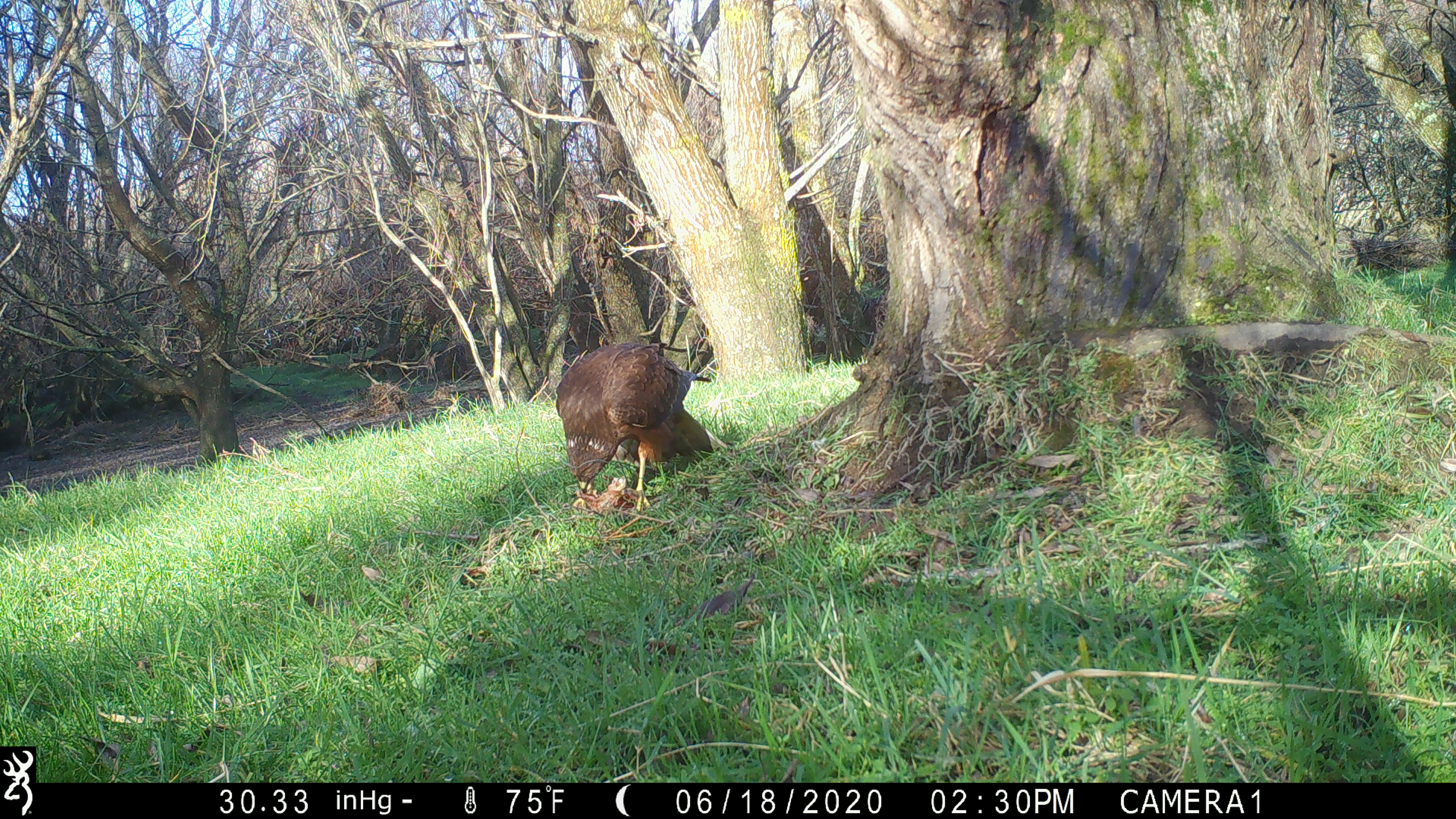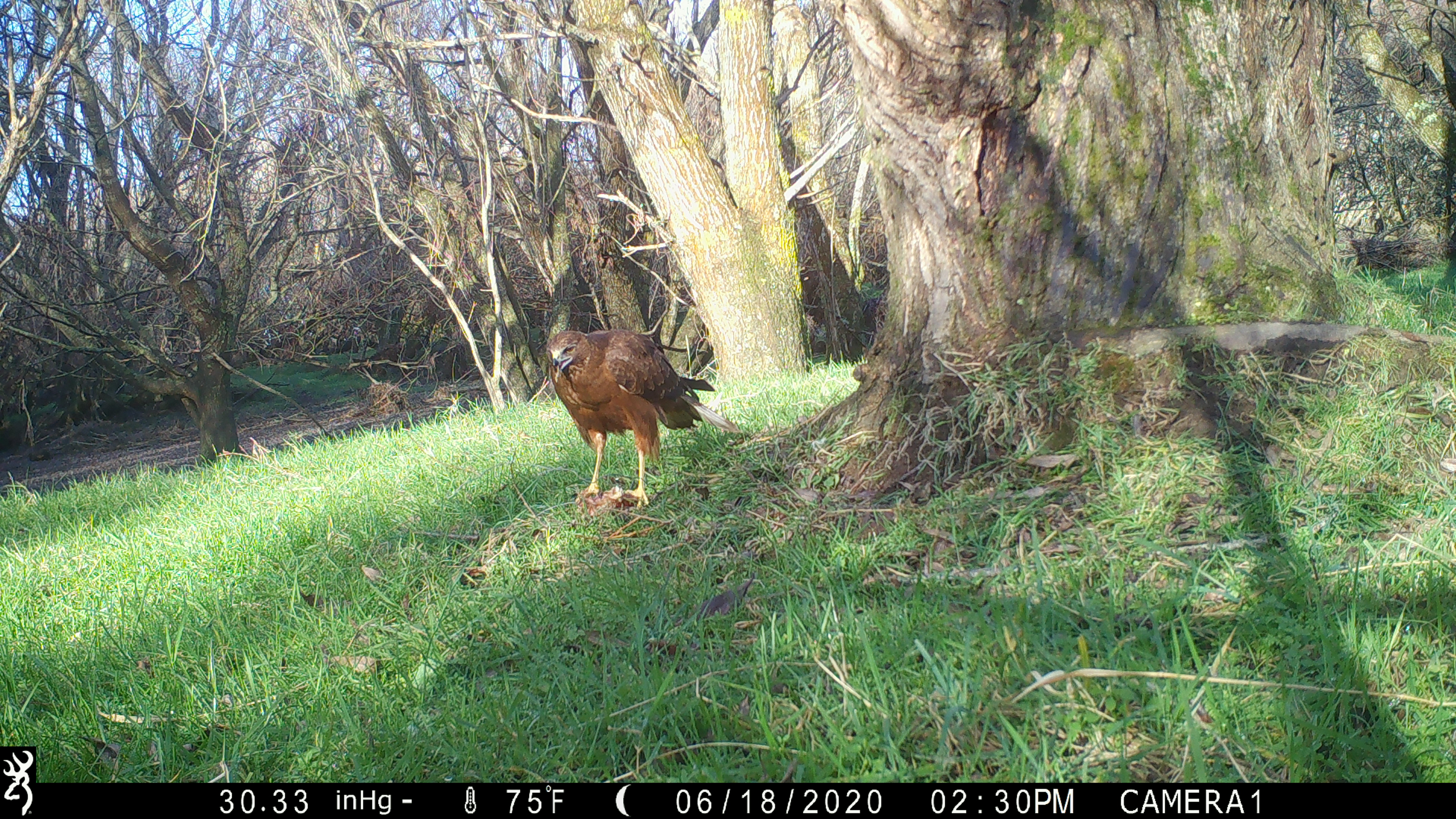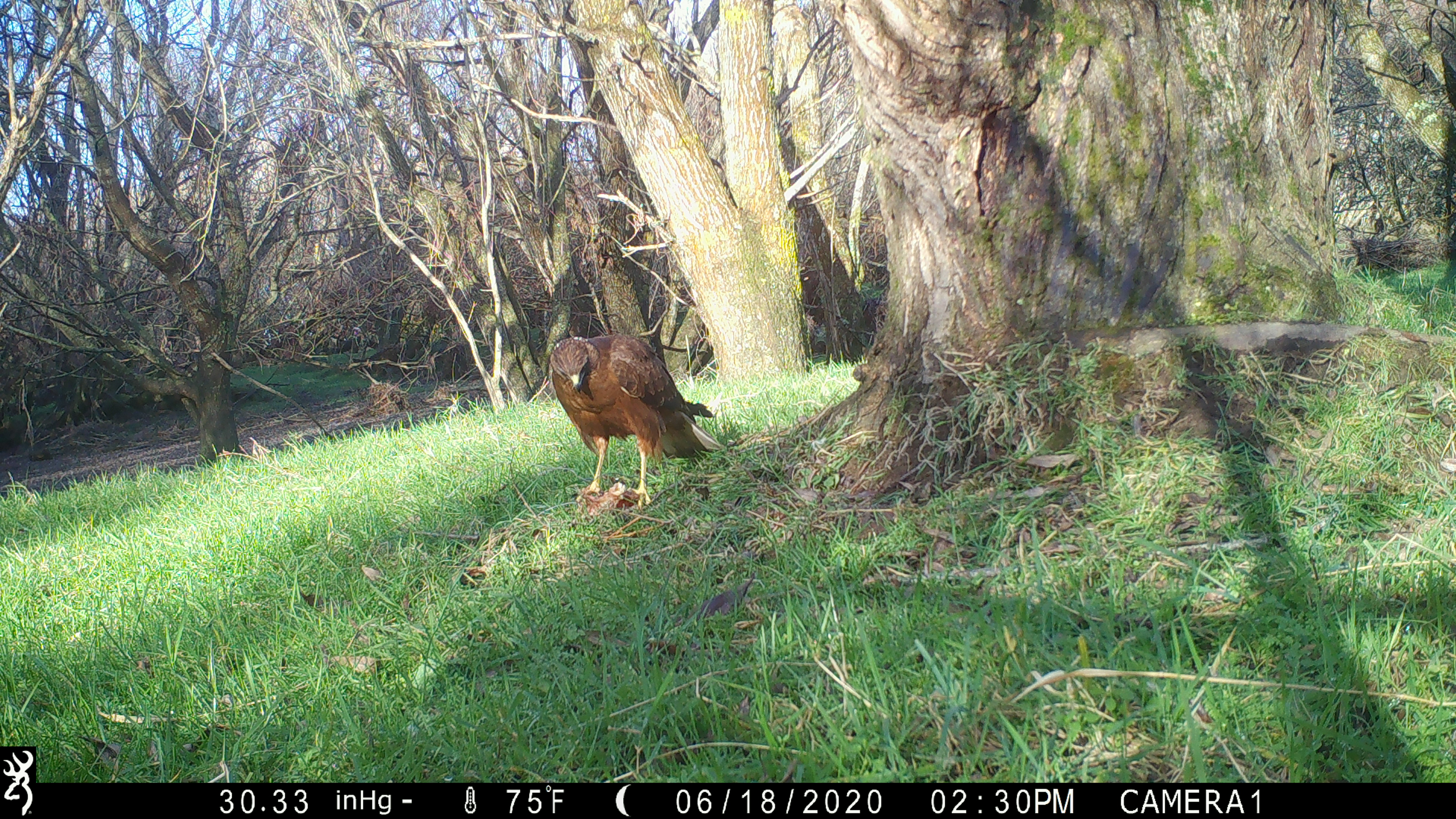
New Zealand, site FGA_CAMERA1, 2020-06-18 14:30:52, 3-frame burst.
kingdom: Animalia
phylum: Chordata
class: Aves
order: Accipitriformes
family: Accipitridae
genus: Circus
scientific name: Circus approximans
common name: swamp harrier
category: harrier